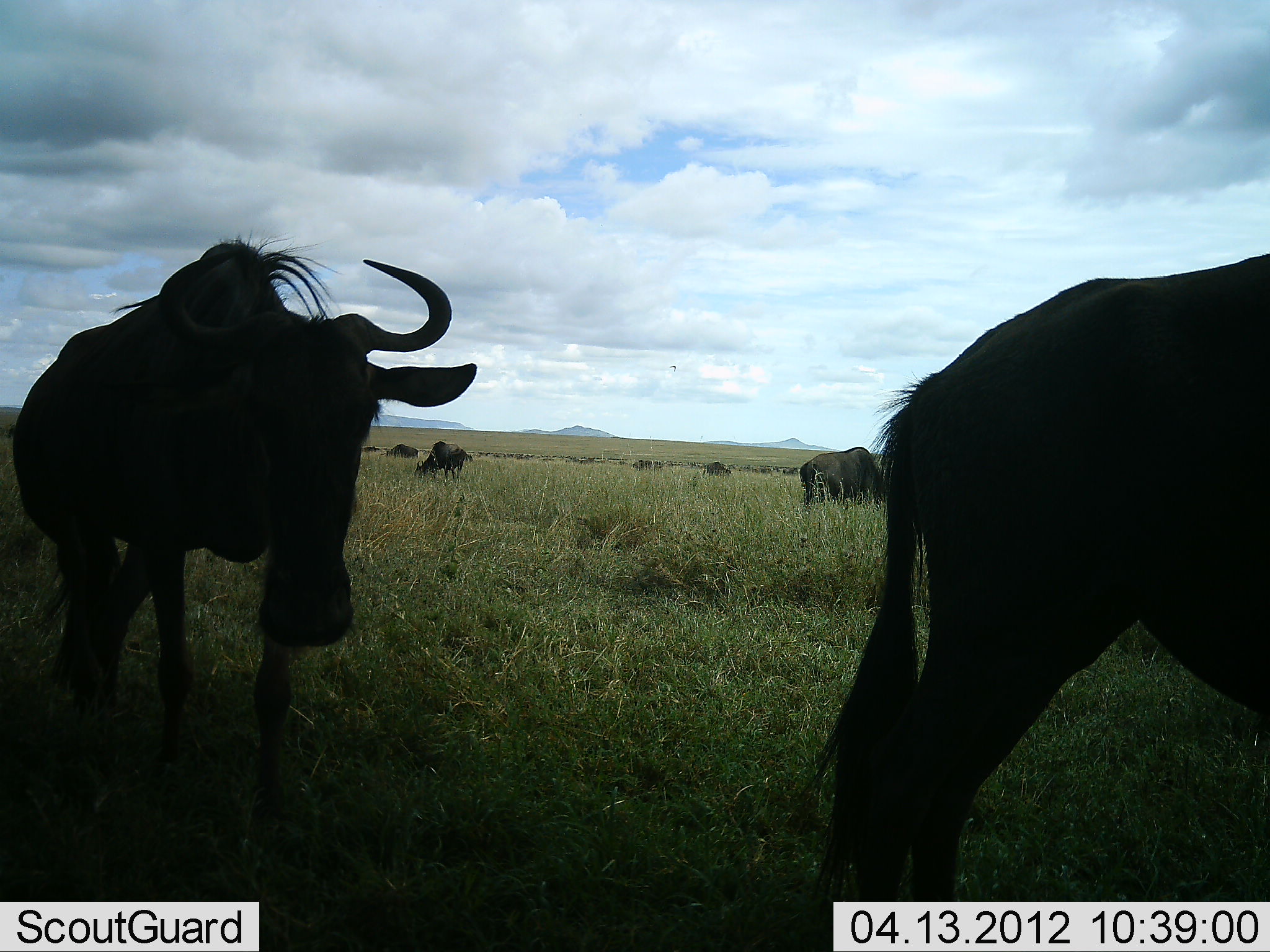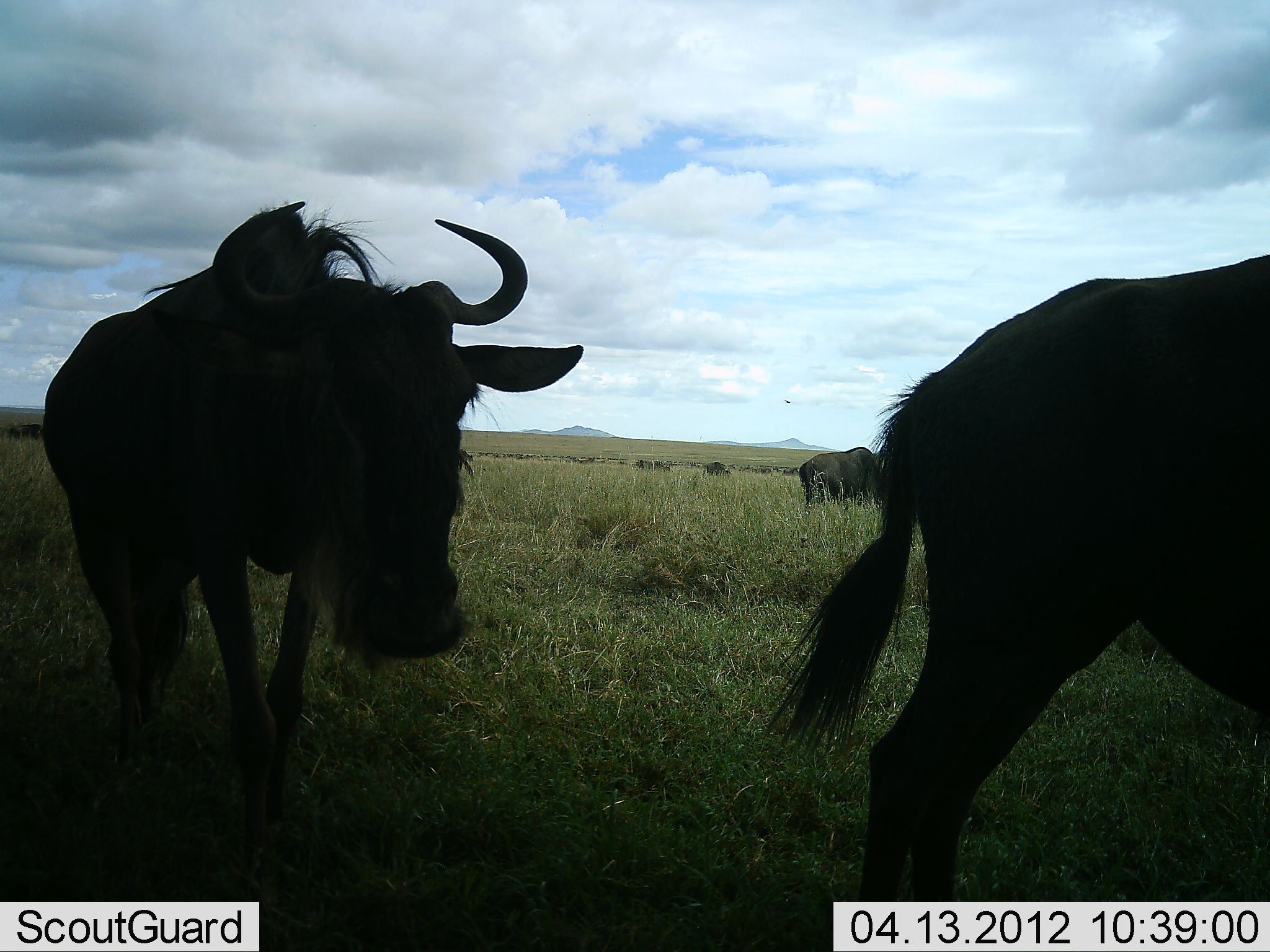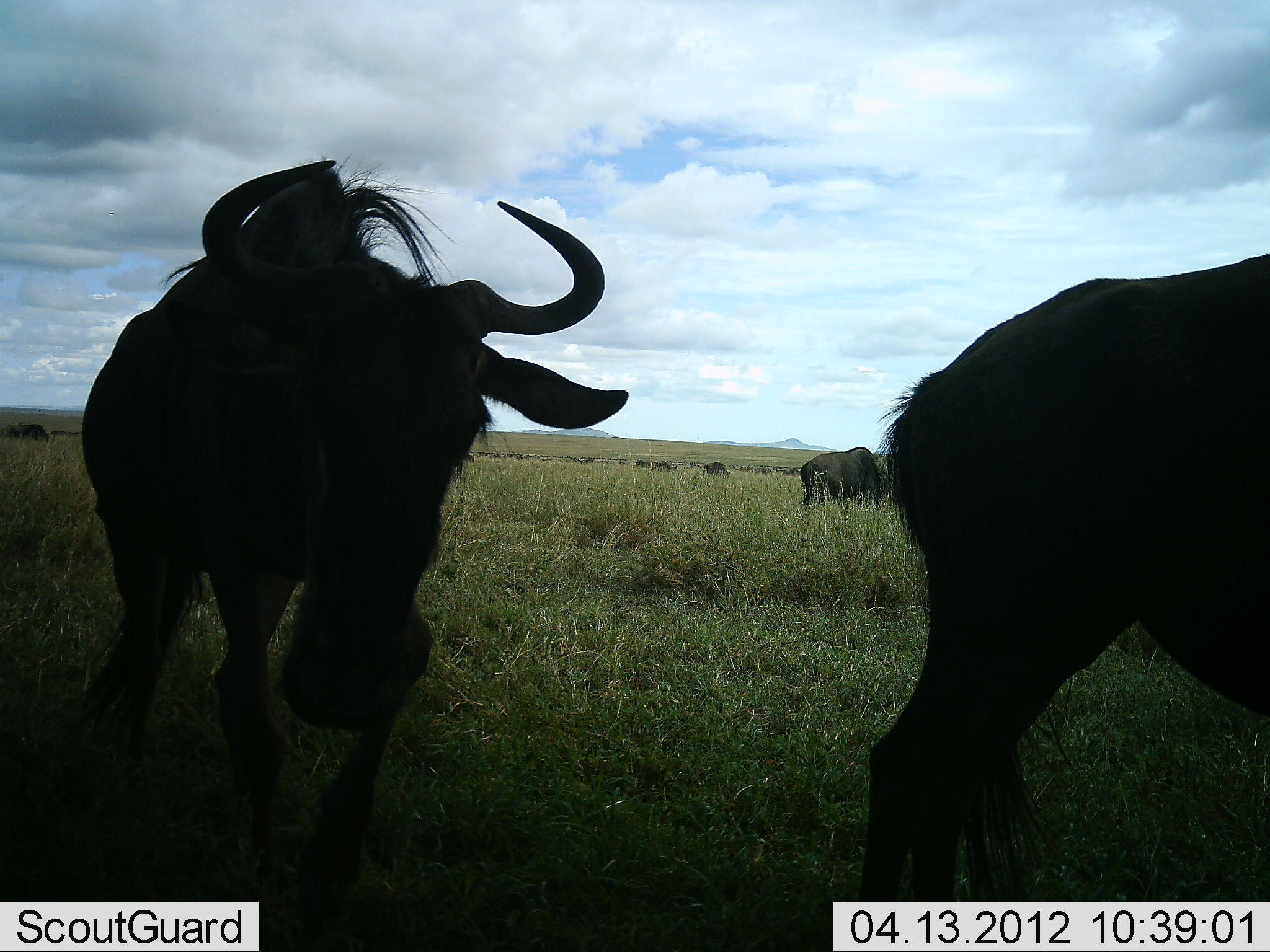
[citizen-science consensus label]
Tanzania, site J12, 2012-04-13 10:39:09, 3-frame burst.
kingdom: Animalia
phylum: Chordata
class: Mammalia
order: Artiodactyla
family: Bovidae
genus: Connochaetes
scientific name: Connochaetes taurinus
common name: blue wildebeest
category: wildebeest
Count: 7.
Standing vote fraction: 54%.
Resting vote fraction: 0%.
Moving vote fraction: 85%.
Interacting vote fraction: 0%.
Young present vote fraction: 0%.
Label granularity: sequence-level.